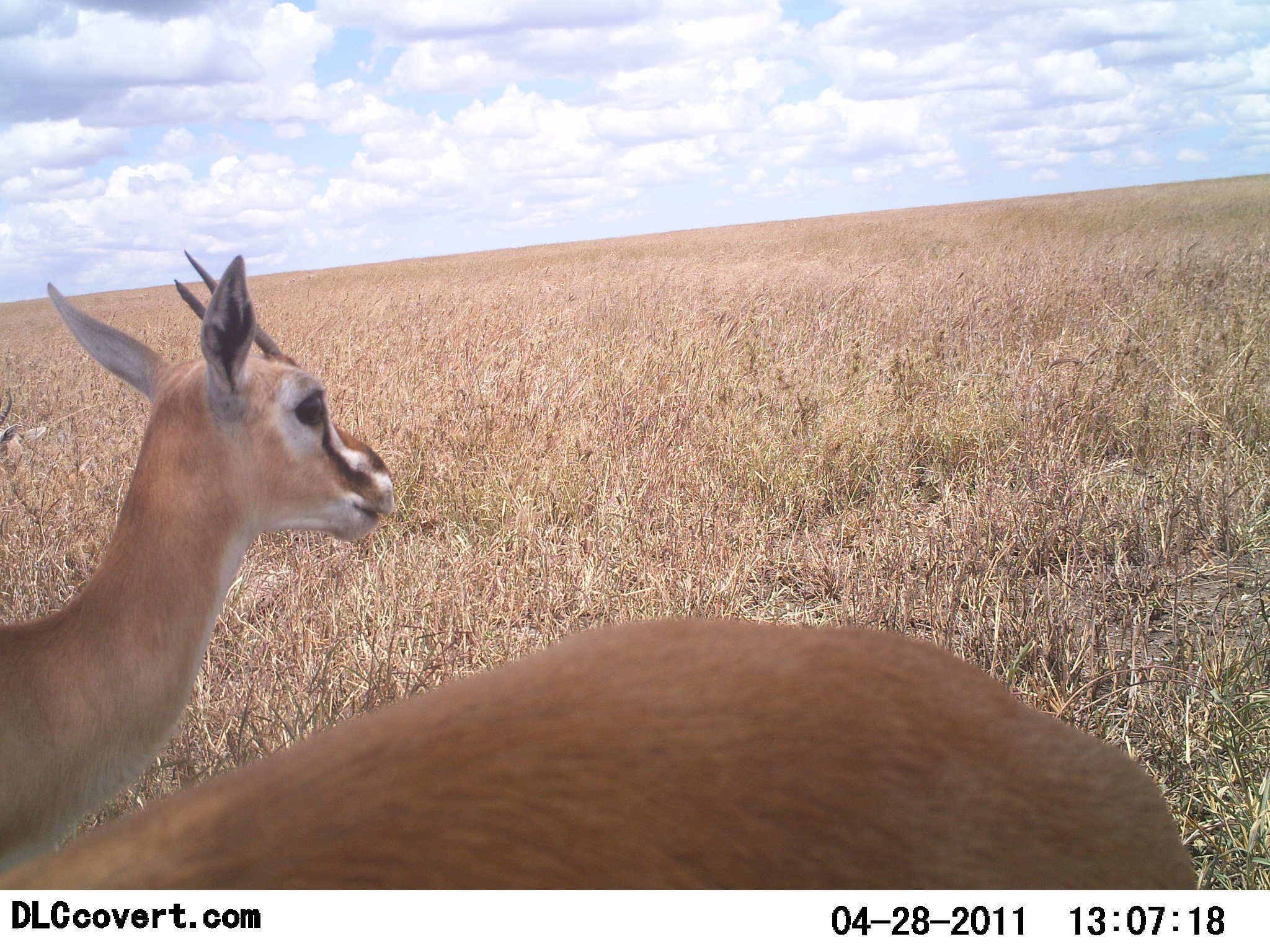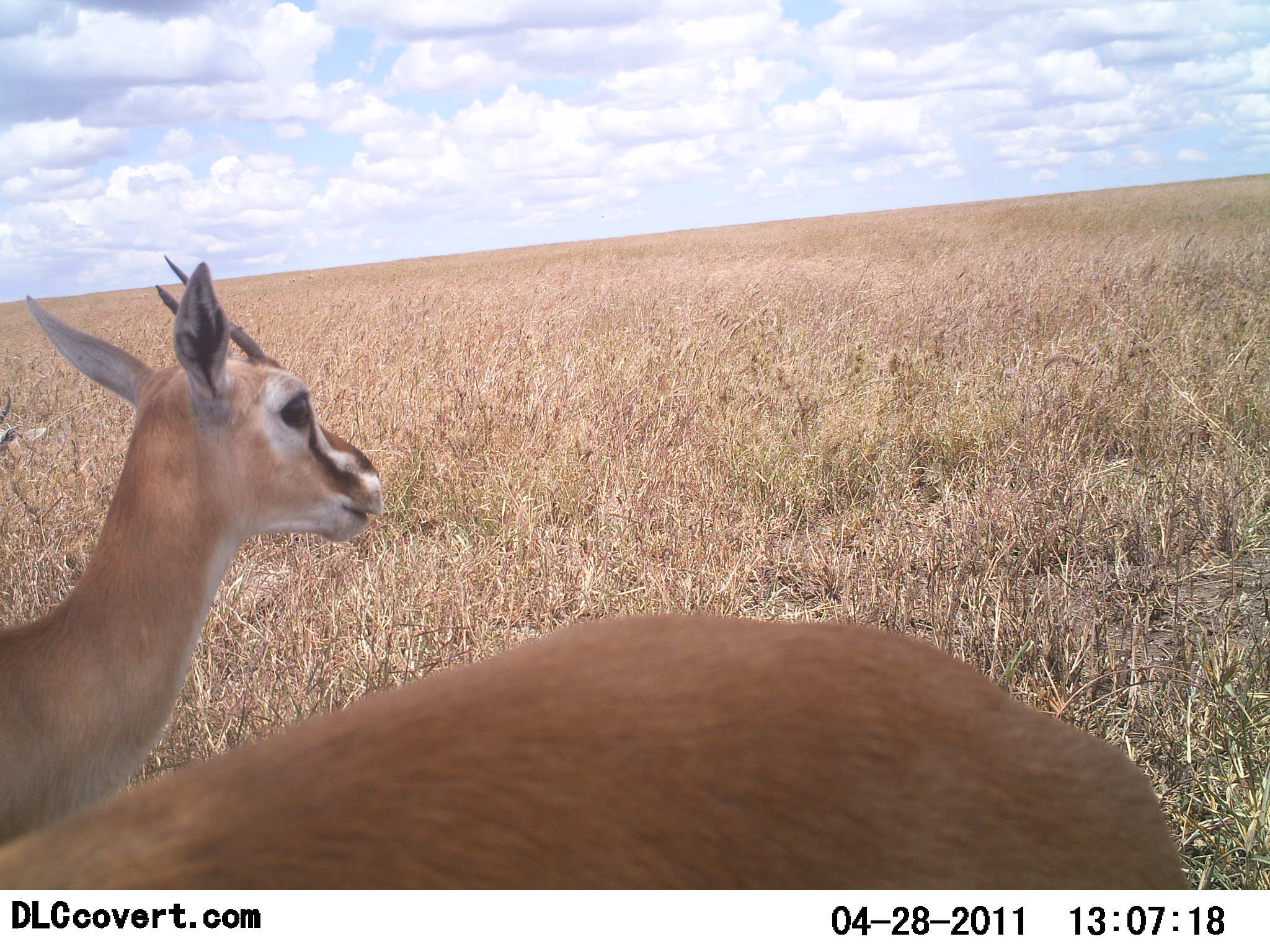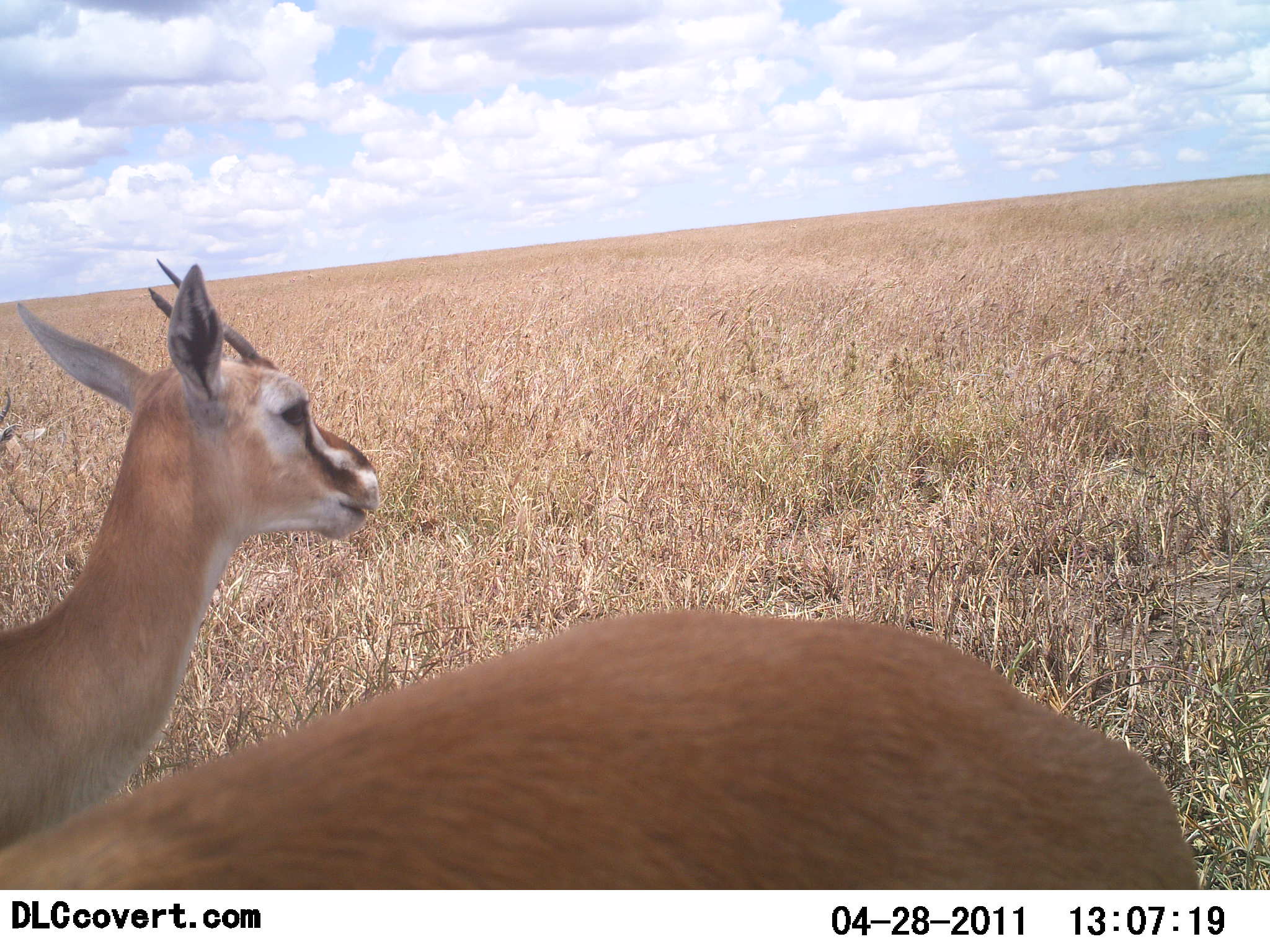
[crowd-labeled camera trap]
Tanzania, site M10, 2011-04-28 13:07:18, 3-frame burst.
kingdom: Animalia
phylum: Chordata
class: Mammalia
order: Artiodactyla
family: Bovidae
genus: Eudorcas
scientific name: Eudorcas thomsonii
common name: thomson's gazelle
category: gazellethomsons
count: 2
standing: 82%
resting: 27%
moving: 0%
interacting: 0%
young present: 0%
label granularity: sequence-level